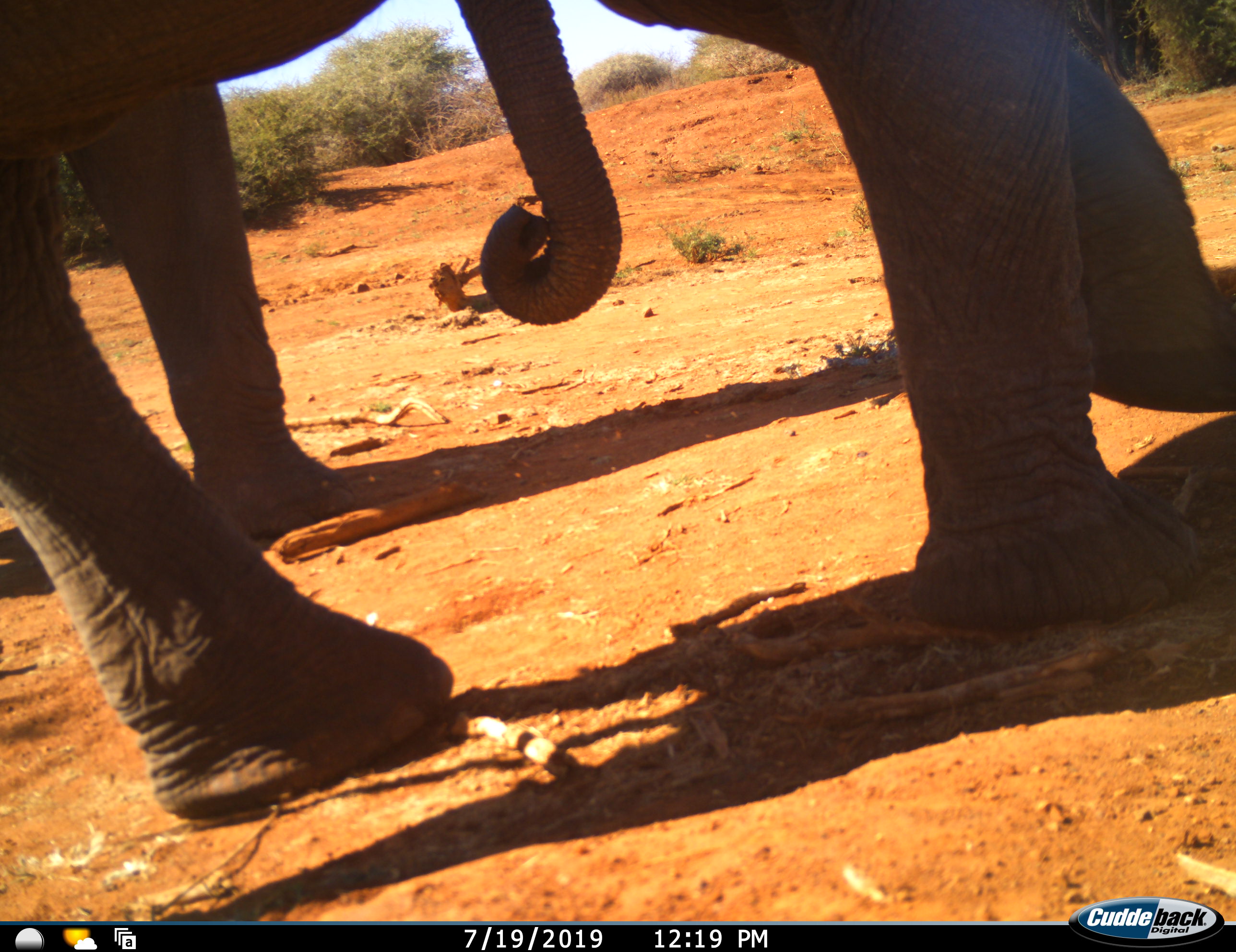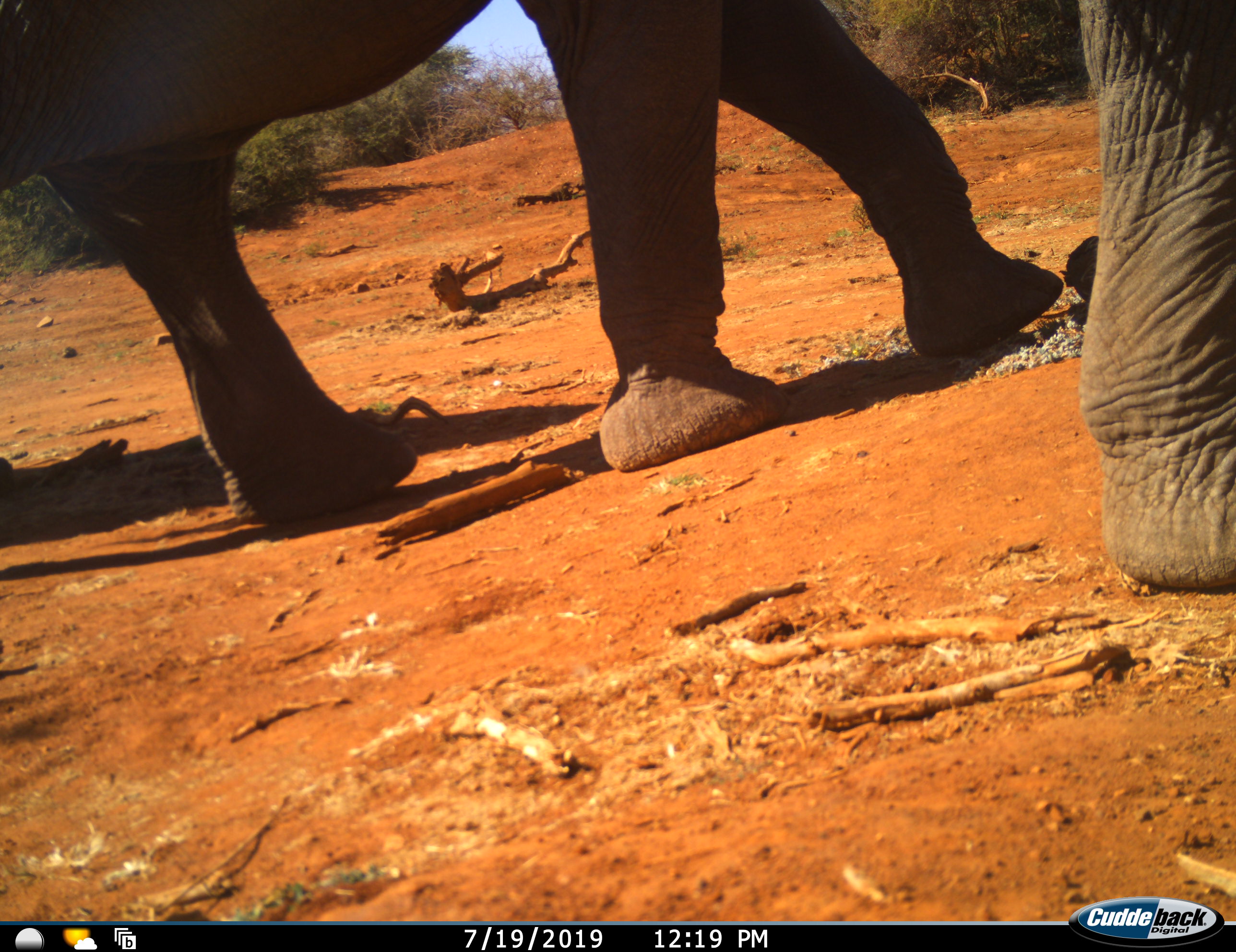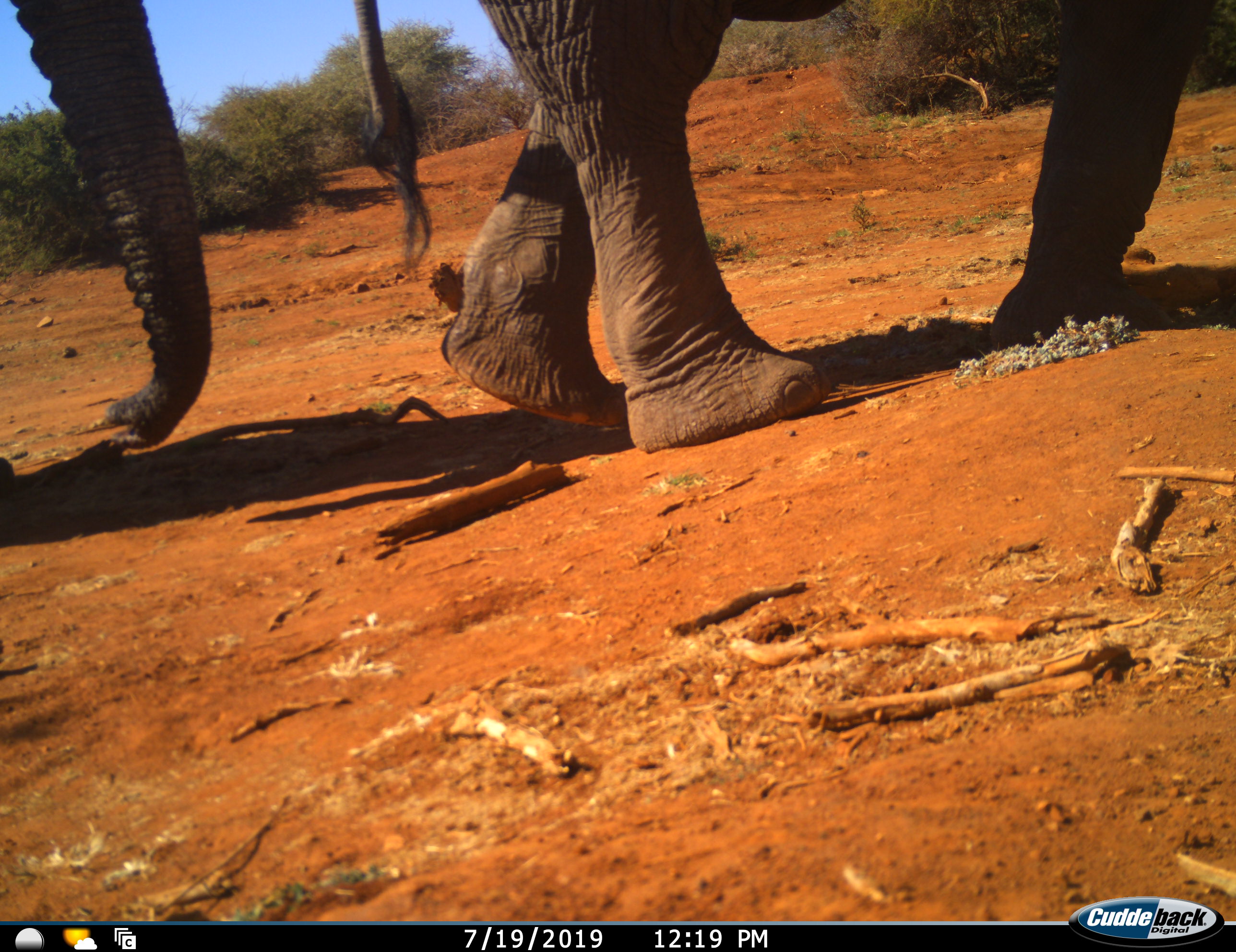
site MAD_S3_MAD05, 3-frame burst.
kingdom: Animalia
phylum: Chordata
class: Mammalia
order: Proboscidea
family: Elephantidae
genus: Loxodonta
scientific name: Loxodonta africana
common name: african bush elephant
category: elephant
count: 3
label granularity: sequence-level